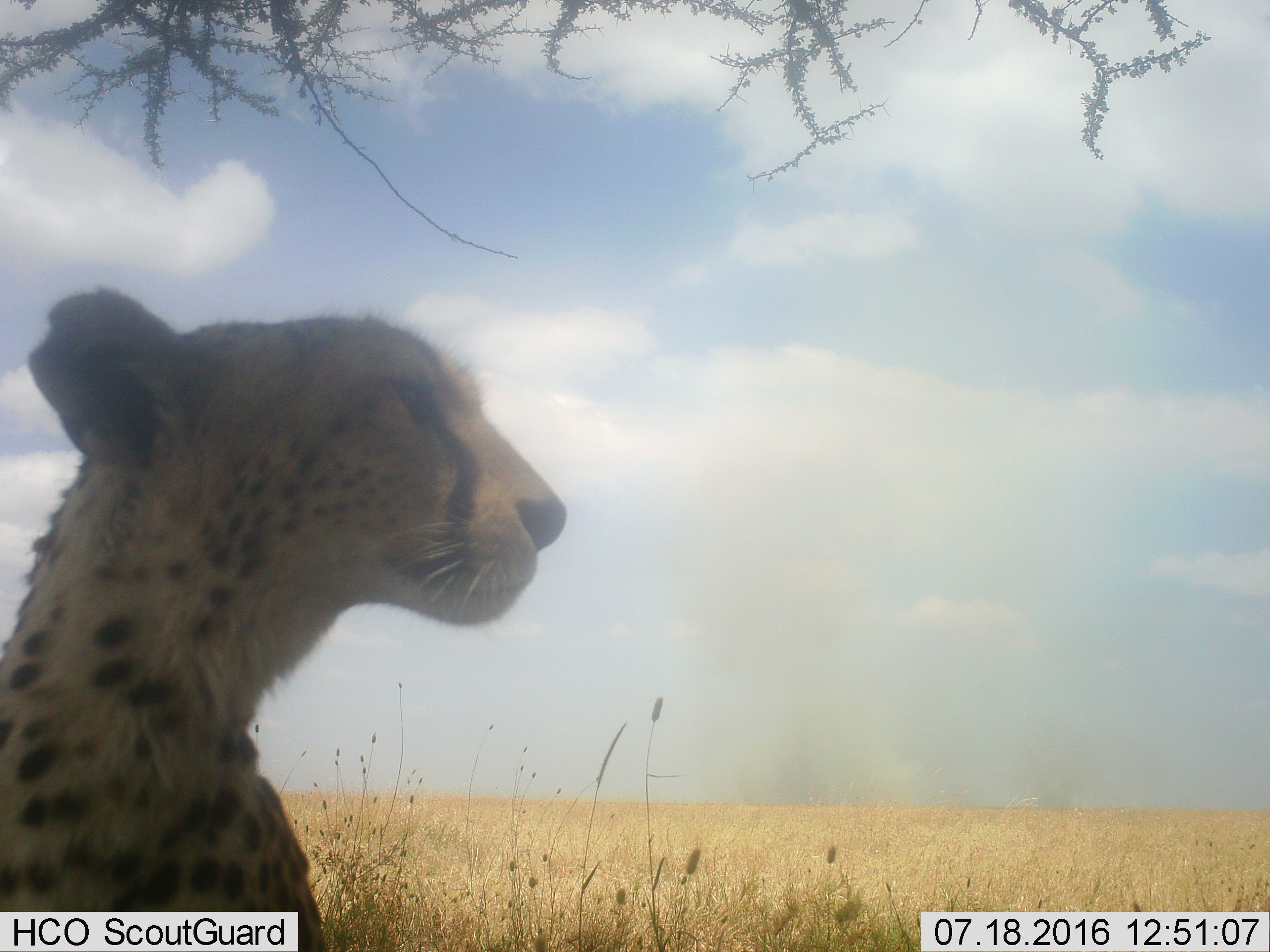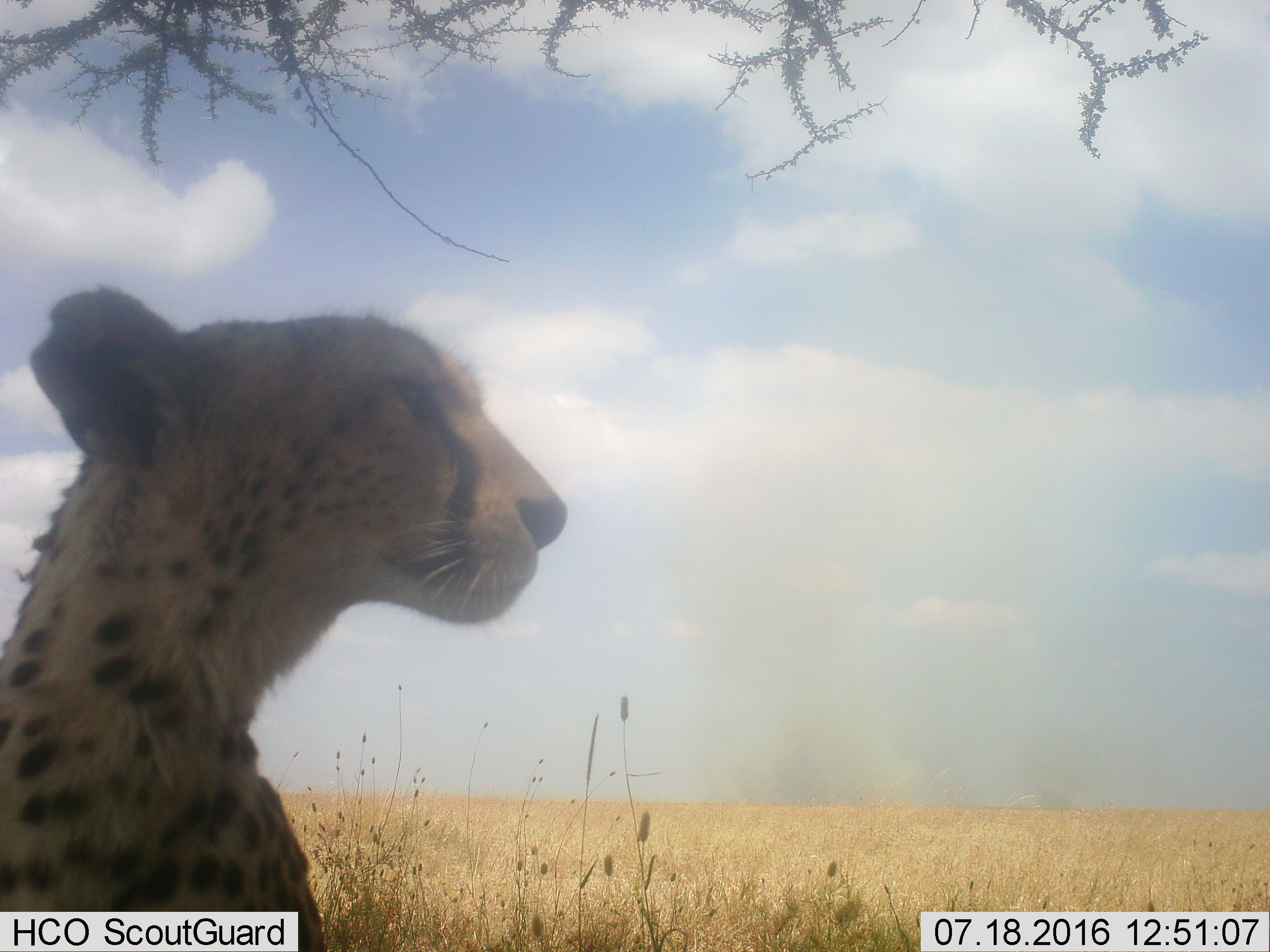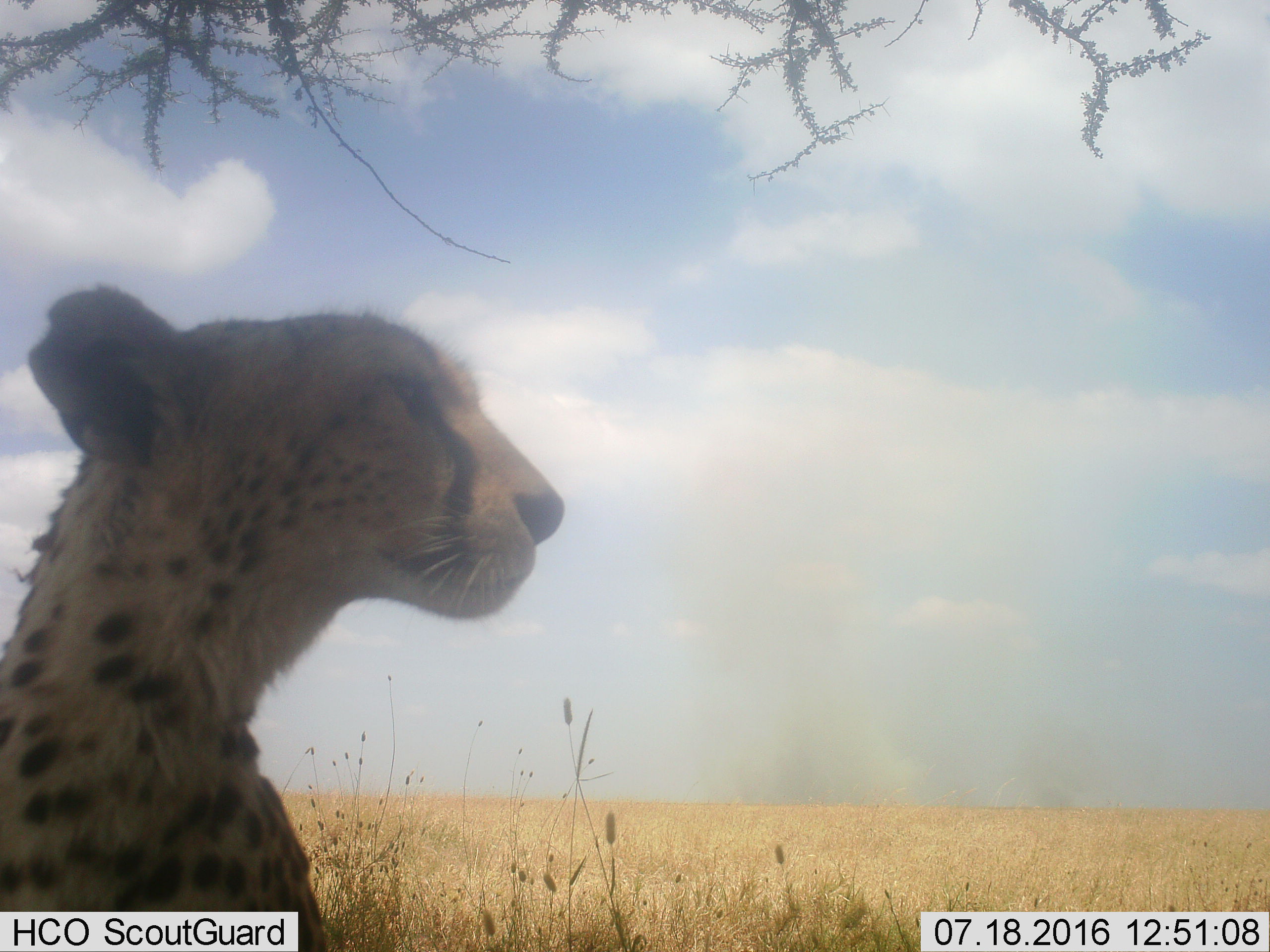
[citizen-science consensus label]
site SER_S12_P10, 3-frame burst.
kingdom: Animalia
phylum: Chordata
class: Mammalia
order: Carnivora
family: Felidae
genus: Acinonyx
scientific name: Acinonyx jubatus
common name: cheetah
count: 1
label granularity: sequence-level